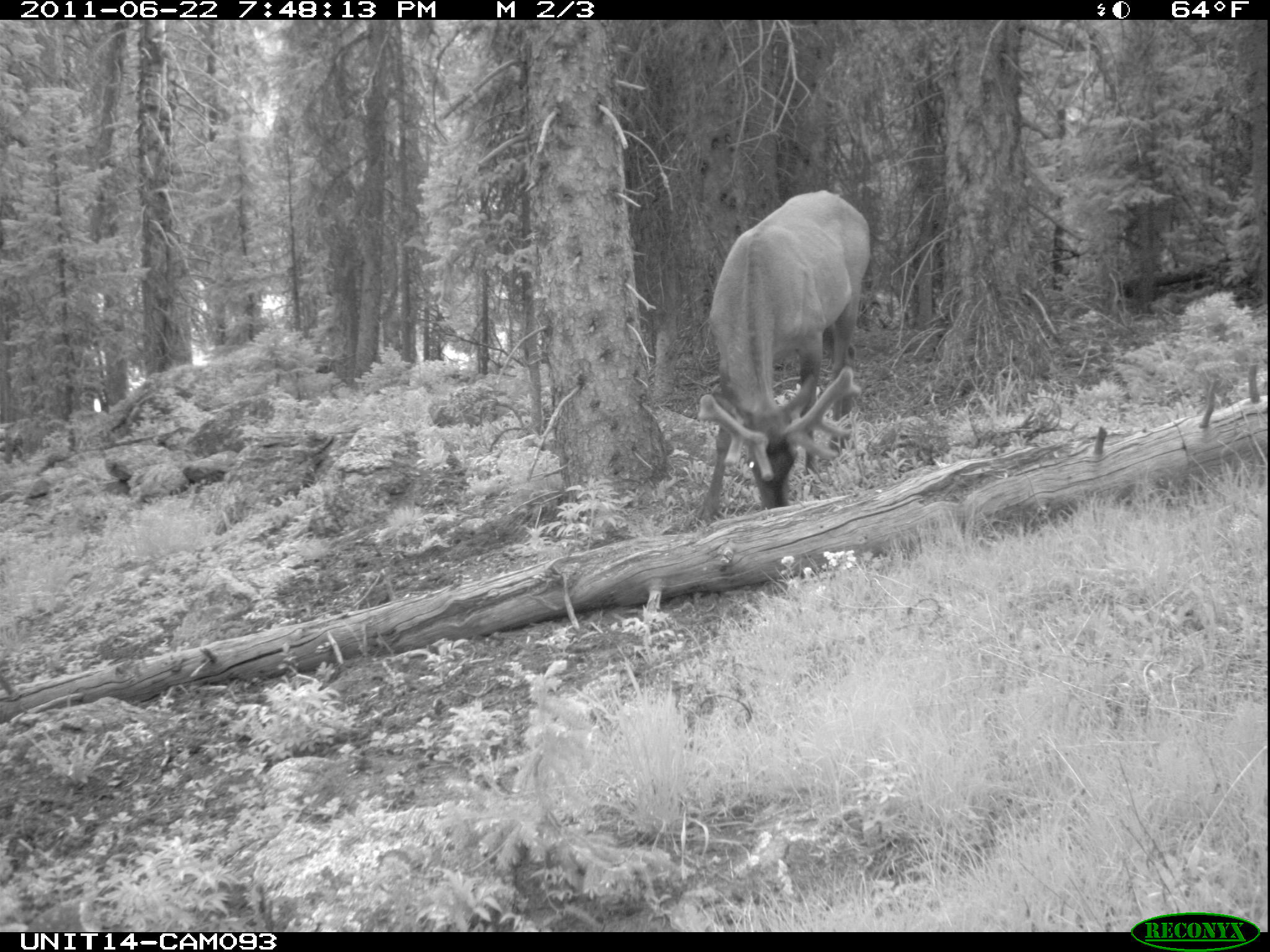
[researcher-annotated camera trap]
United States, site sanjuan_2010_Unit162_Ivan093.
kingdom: Animalia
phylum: Chordata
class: Mammalia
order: Artiodactyla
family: Cervidae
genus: Cervus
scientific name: Cervus elaphus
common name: red deer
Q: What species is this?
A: Cervus elaphus (red deer).